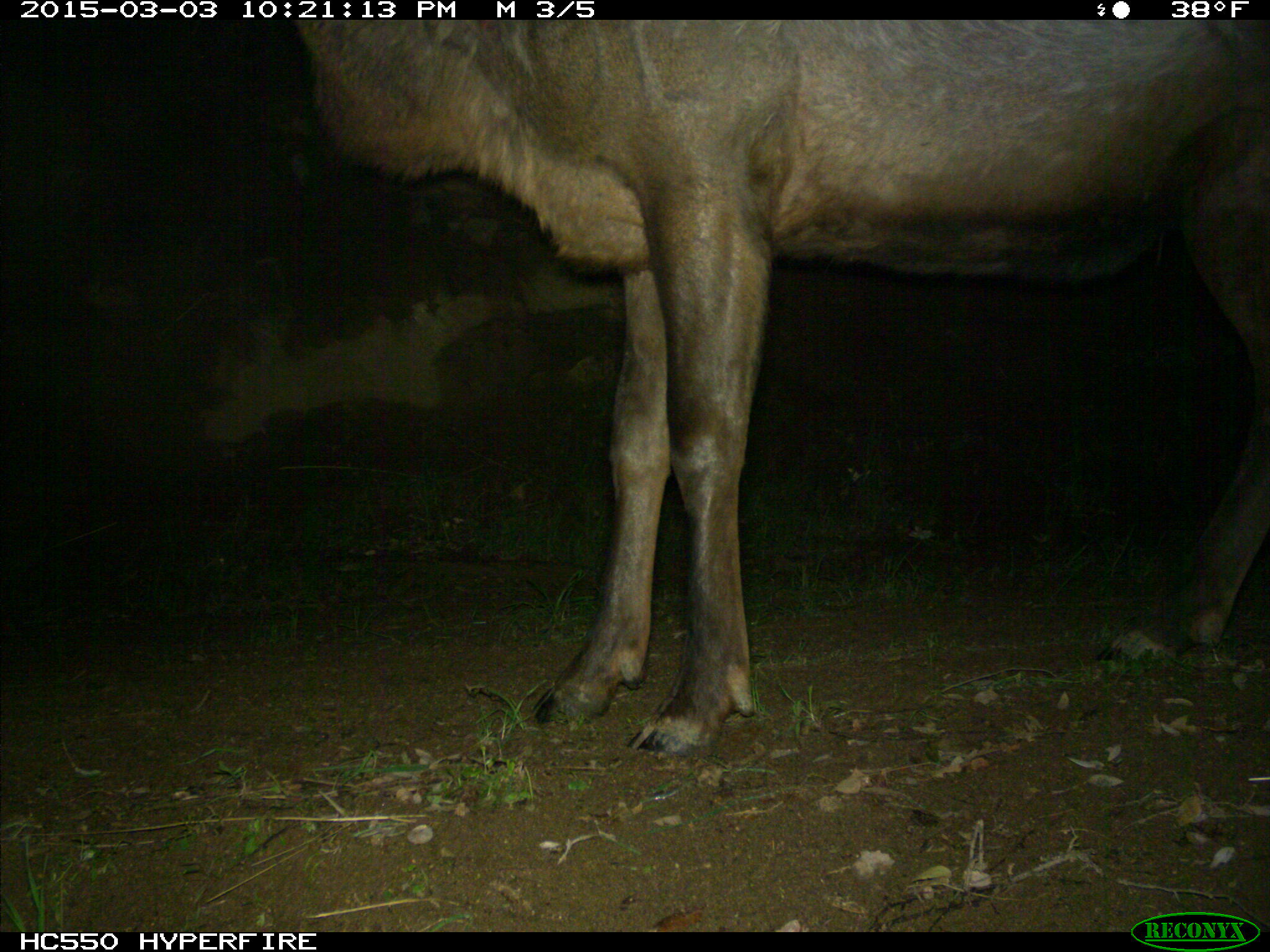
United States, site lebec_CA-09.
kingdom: Animalia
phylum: Chordata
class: Mammalia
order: Artiodactyla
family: Cervidae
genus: Cervus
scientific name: Cervus canadensis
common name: elk